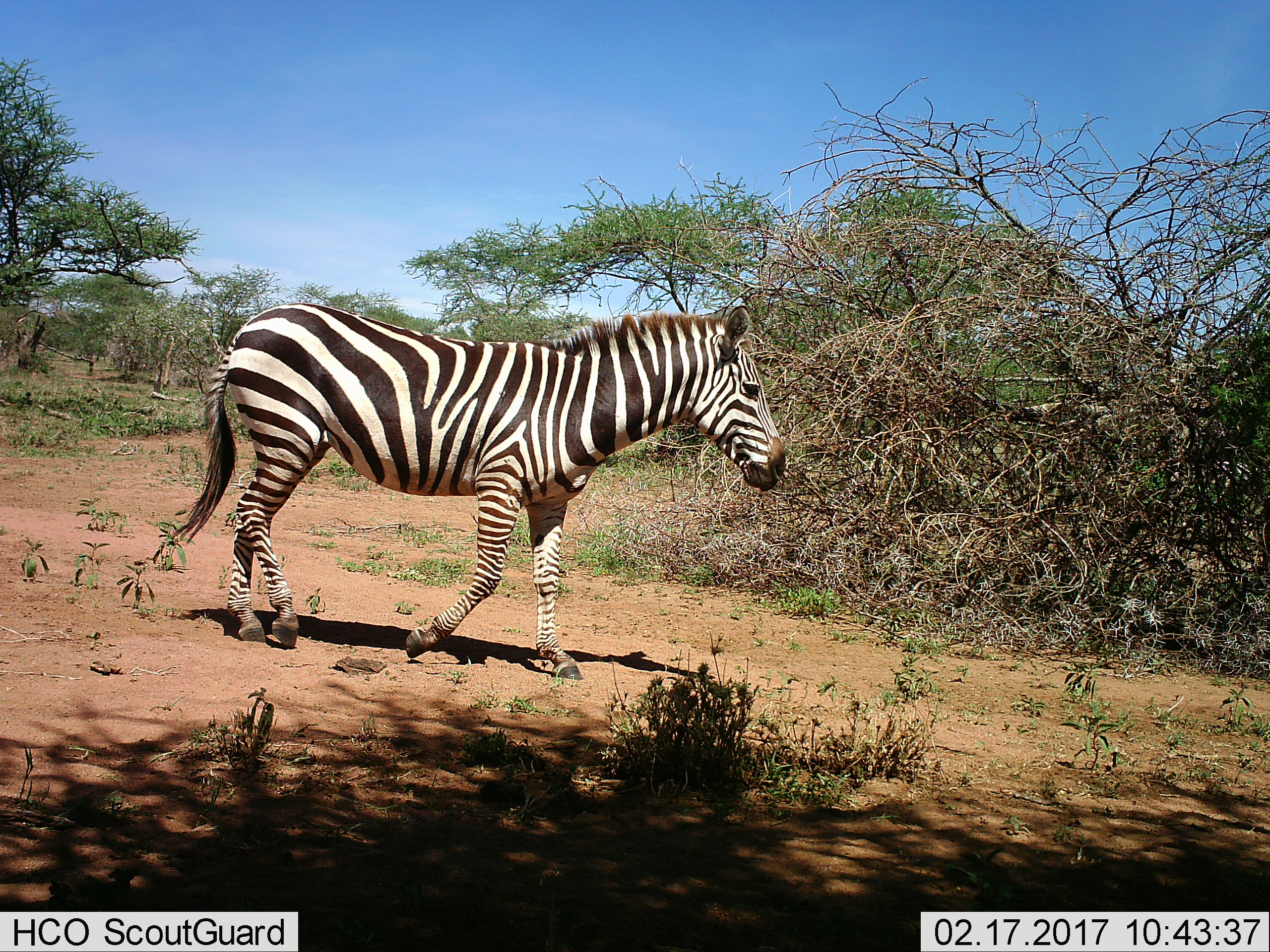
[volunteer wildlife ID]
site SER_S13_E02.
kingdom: Animalia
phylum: Chordata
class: Mammalia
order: Perissodactyla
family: Equidae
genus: Equus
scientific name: Equus quagga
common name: plains zebra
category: zebraplains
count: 1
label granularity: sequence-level